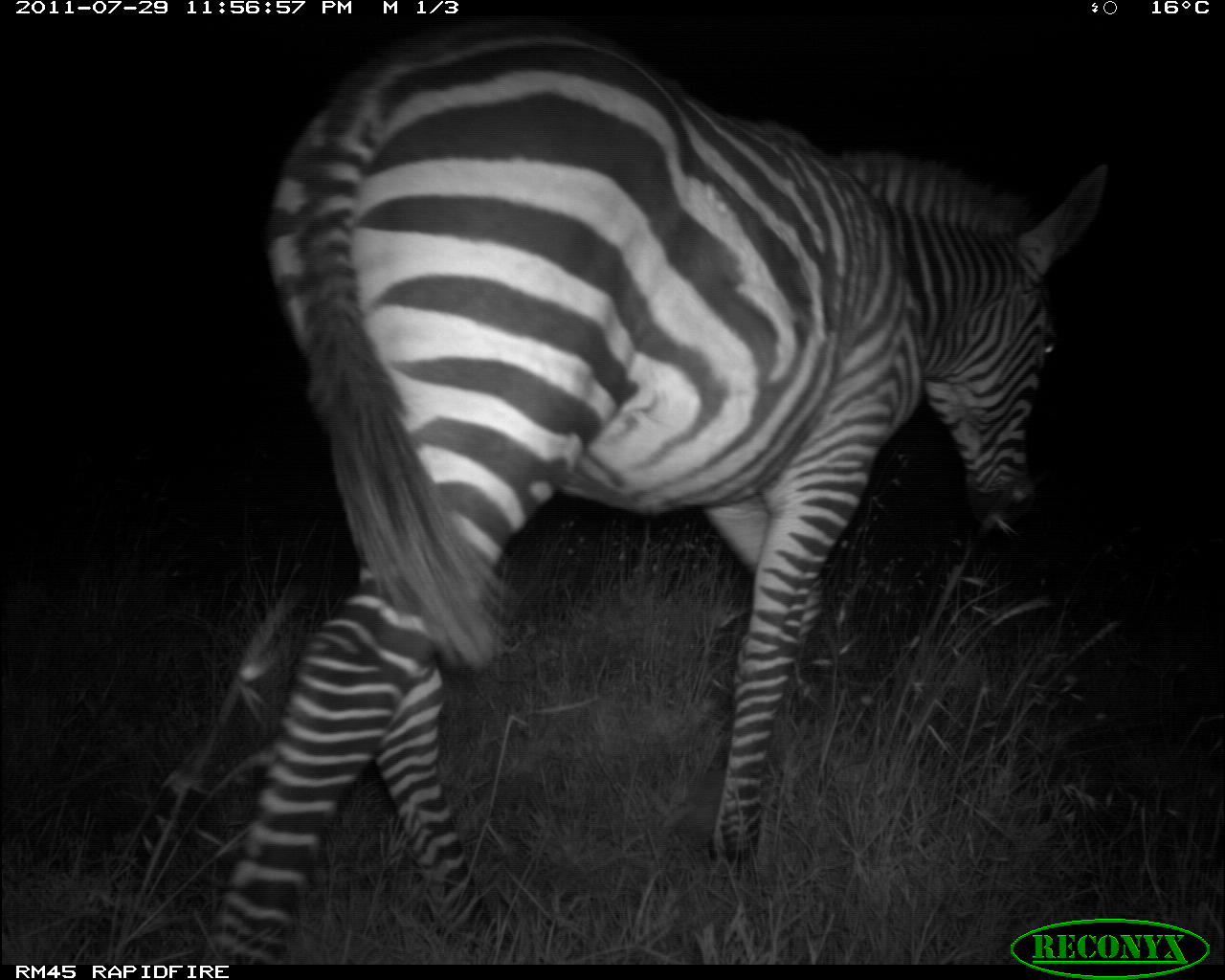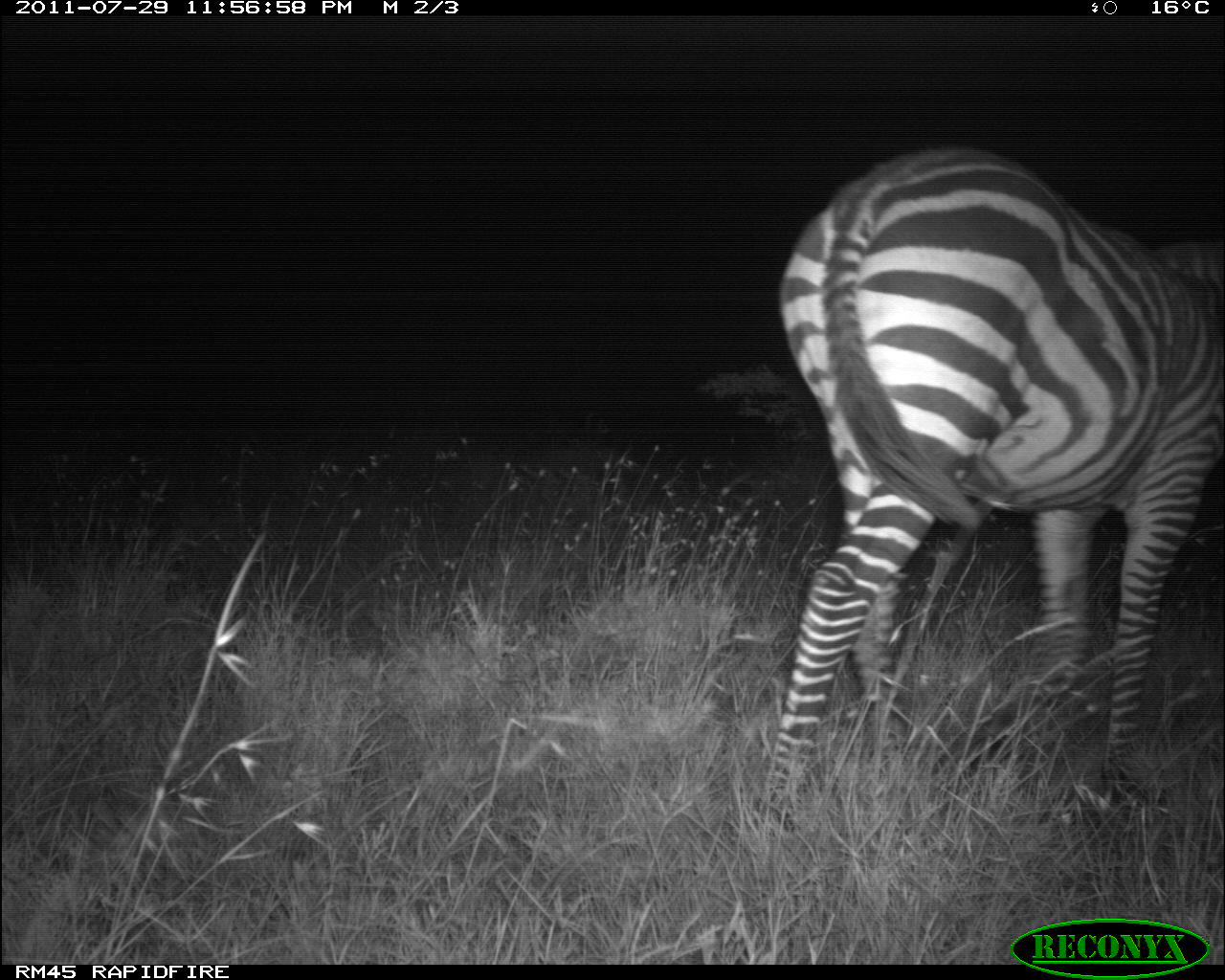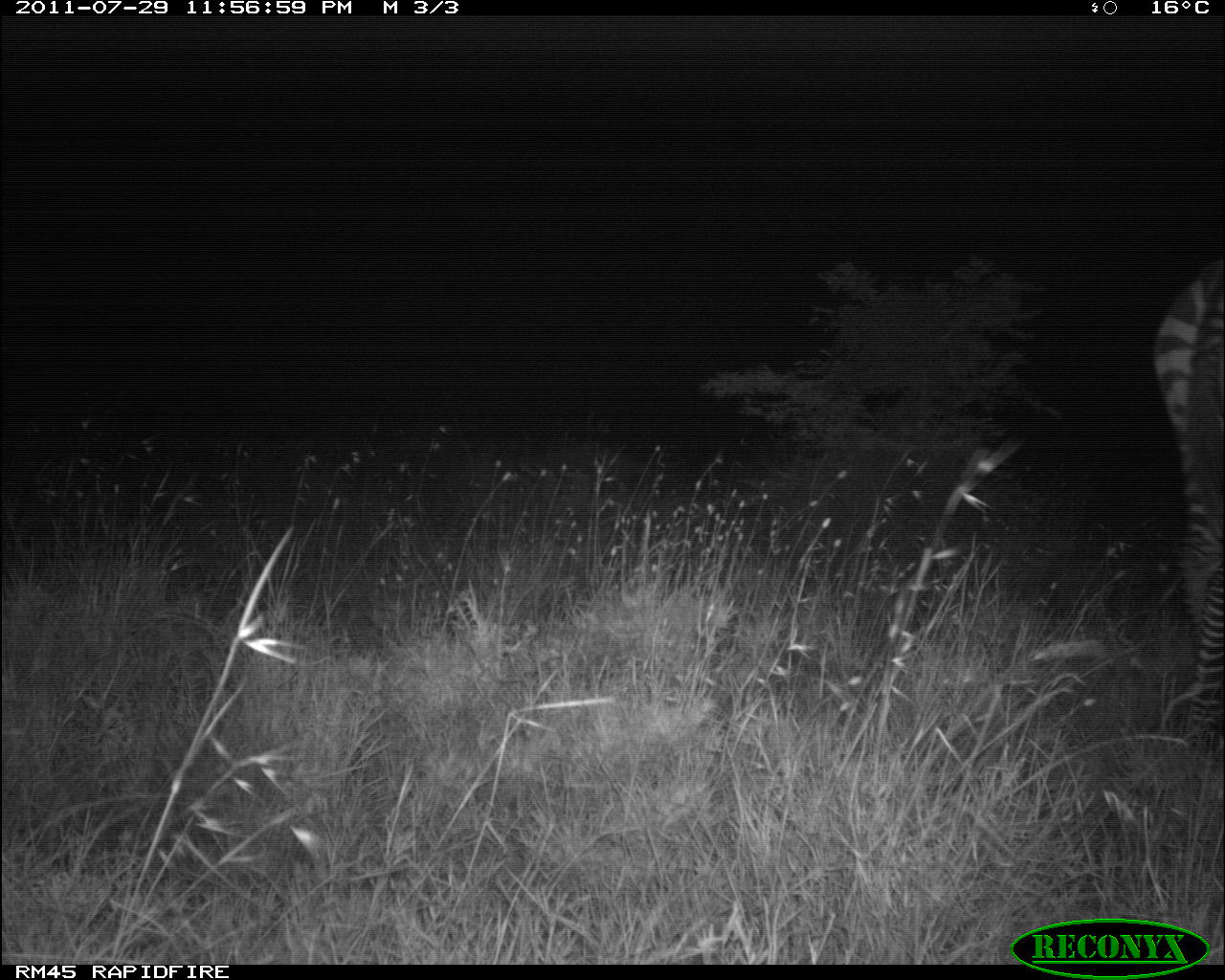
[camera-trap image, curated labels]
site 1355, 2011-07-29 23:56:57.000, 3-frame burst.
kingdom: Animalia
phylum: Chordata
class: Mammalia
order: Perissodactyla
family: Equidae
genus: Equus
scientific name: Equus quagga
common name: plains zebra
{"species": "Equus quagga (plains zebra)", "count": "1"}